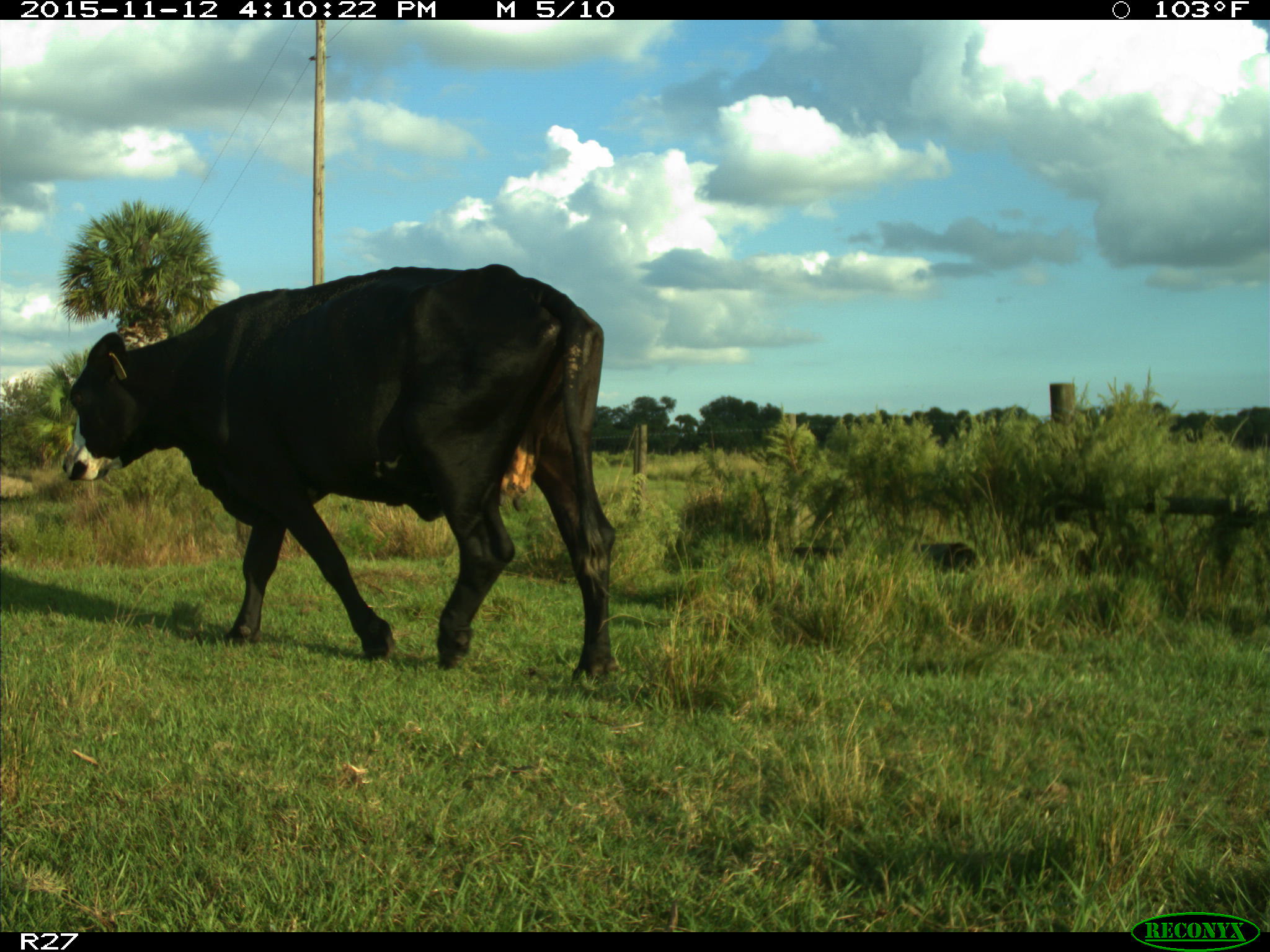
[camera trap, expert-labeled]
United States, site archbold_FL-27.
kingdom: Animalia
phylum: Chordata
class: Mammalia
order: Artiodactyla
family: Bovidae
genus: Bos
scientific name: Bos taurus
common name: domestic cow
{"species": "Bos taurus (domestic cow)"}